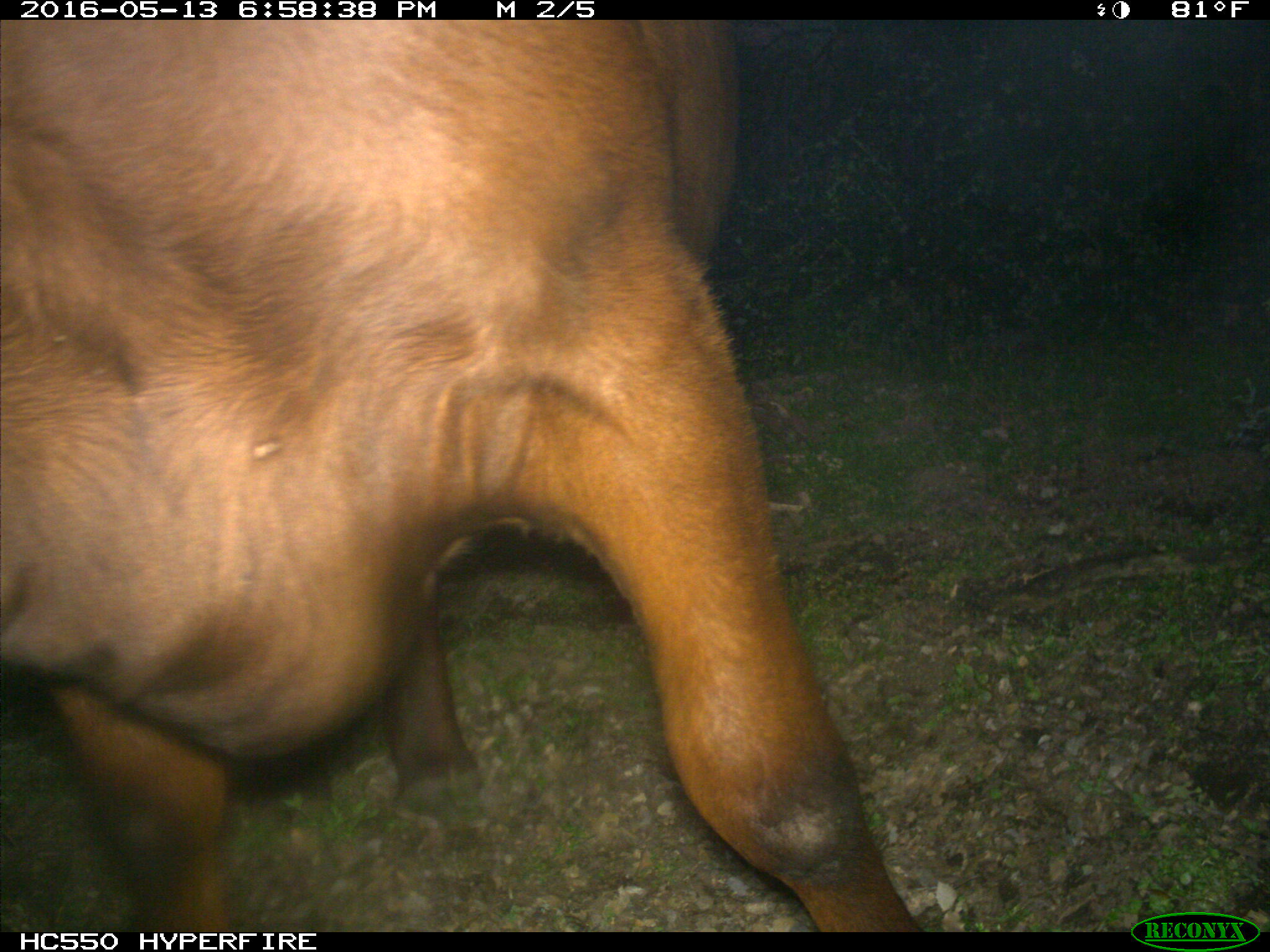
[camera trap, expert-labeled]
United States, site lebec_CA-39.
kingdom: Animalia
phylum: Chordata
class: Mammalia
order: Artiodactyla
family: Bovidae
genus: Bos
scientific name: Bos taurus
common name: domestic cow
Bos taurus (domestic cow).